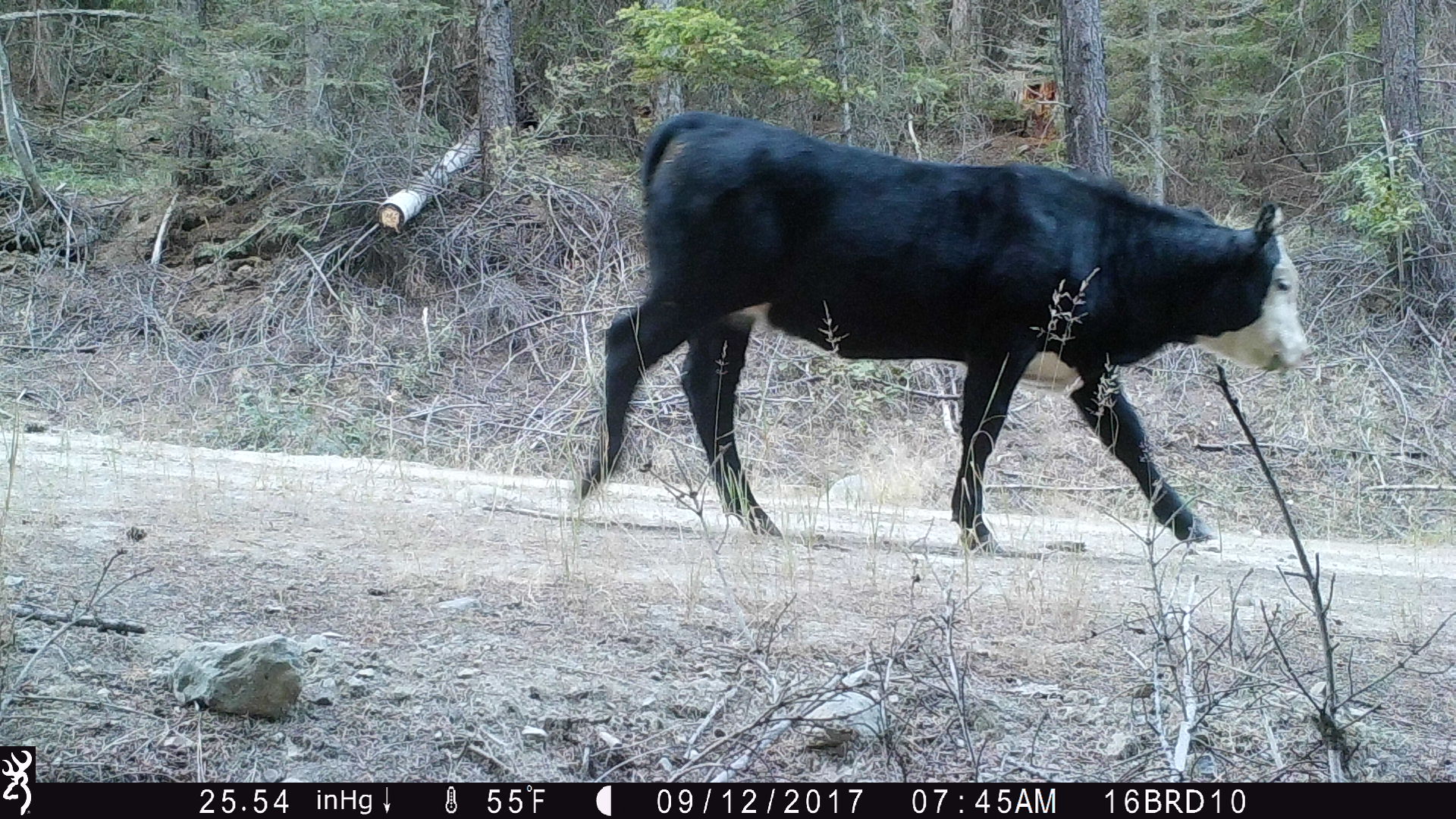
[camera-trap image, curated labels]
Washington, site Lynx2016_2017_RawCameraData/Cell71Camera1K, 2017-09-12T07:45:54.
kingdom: Animalia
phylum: Chordata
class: Mammalia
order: Artiodactyla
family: Bovidae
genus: Bos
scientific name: Bos taurus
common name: domestic cattle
Domestic cattle (Bos taurus). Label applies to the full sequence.